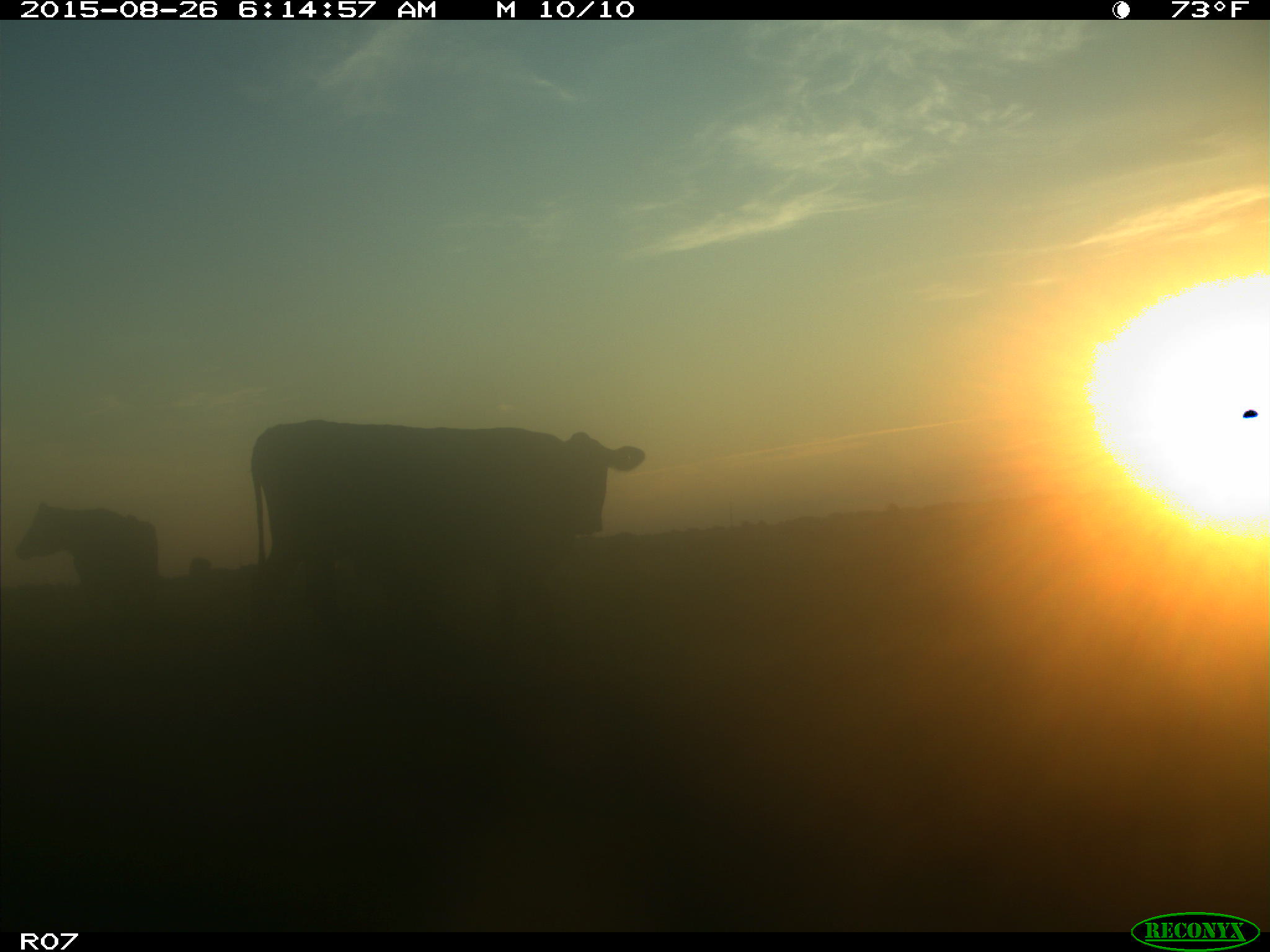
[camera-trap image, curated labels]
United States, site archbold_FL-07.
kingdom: Animalia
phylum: Chordata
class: Mammalia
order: Artiodactyla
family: Bovidae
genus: Bos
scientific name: Bos taurus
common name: domestic cow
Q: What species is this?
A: Bos taurus (domestic cow).